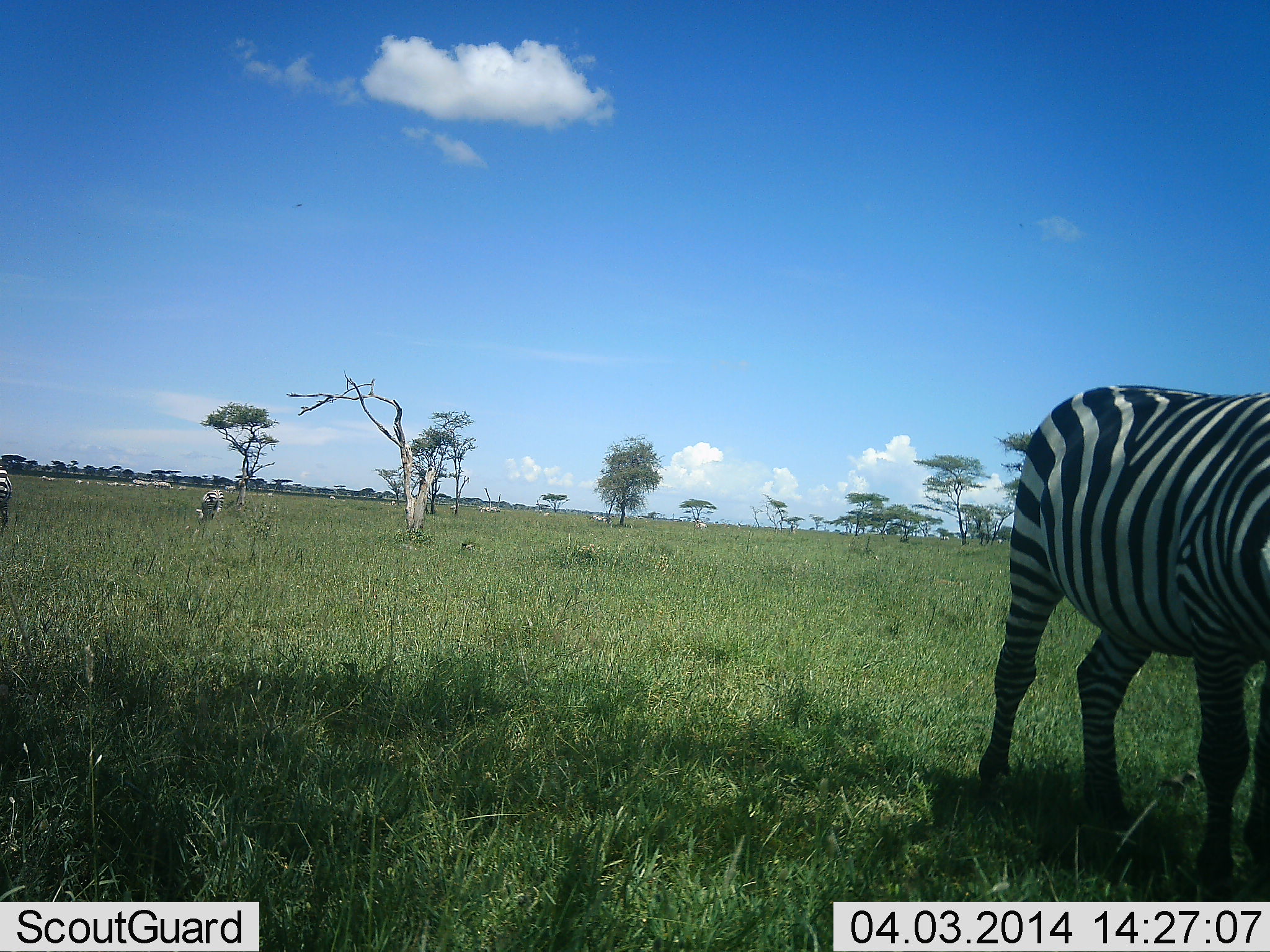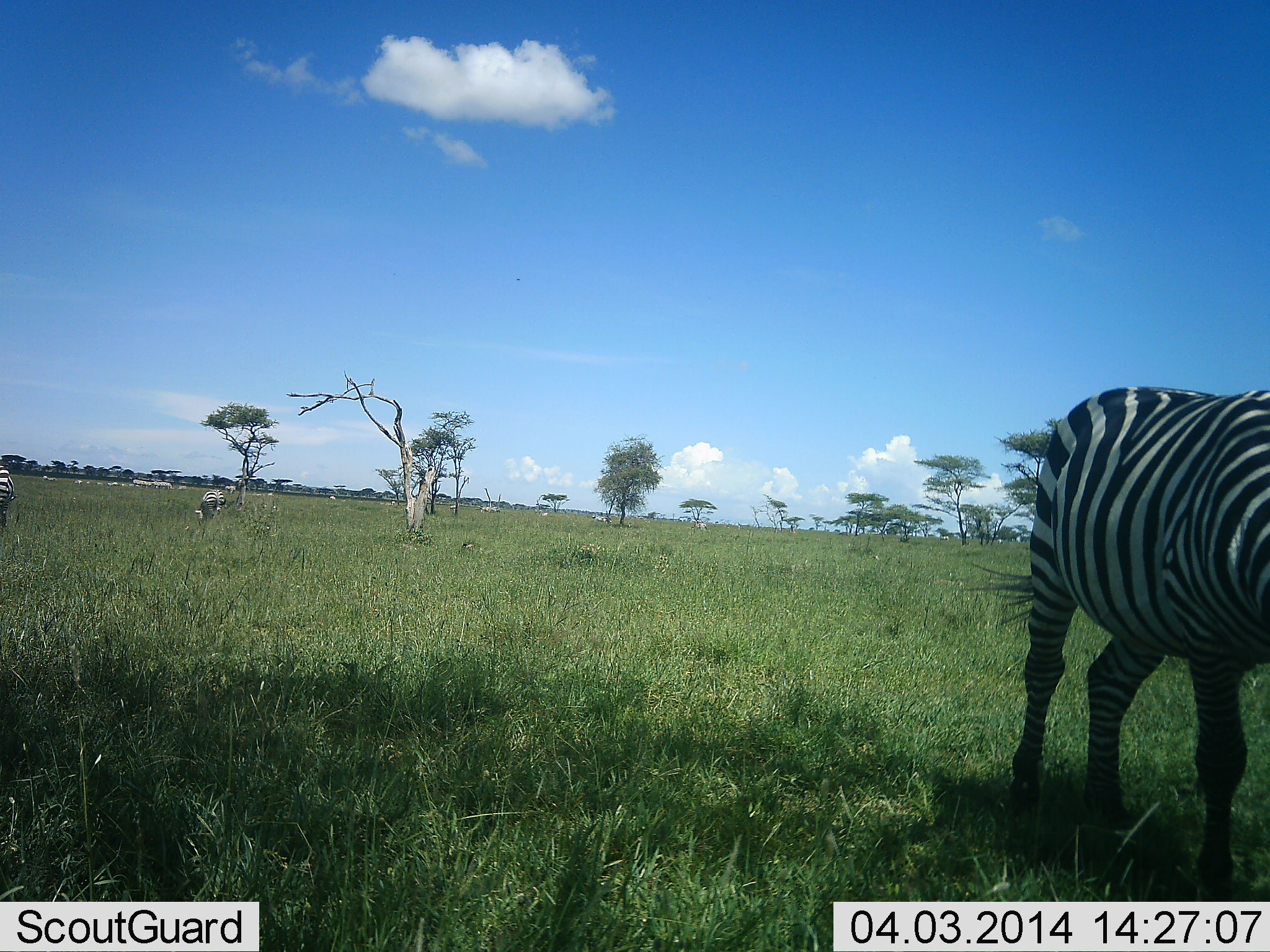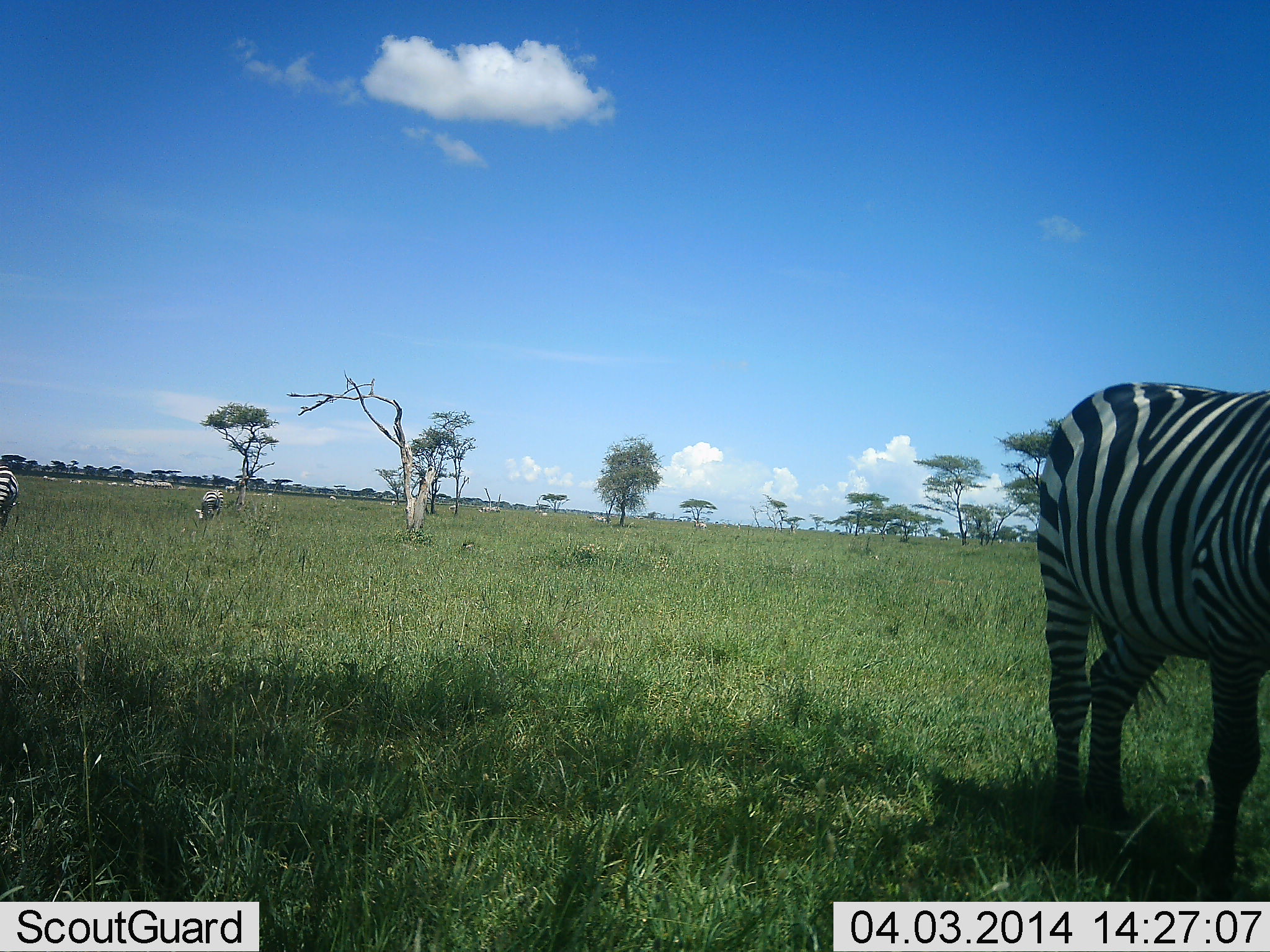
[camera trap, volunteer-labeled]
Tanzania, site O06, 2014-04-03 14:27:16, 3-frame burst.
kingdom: Animalia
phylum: Chordata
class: Mammalia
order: Perissodactyla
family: Equidae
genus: Equus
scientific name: Equus quagga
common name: plains zebra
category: zebra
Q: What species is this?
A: Zebra (plains zebra) (Equus quagga).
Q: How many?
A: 3.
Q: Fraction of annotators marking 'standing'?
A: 55%.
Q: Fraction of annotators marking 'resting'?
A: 6%.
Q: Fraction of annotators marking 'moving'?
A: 45%.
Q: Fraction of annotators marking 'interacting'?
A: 4%.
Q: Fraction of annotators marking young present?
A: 0%.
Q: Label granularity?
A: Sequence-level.